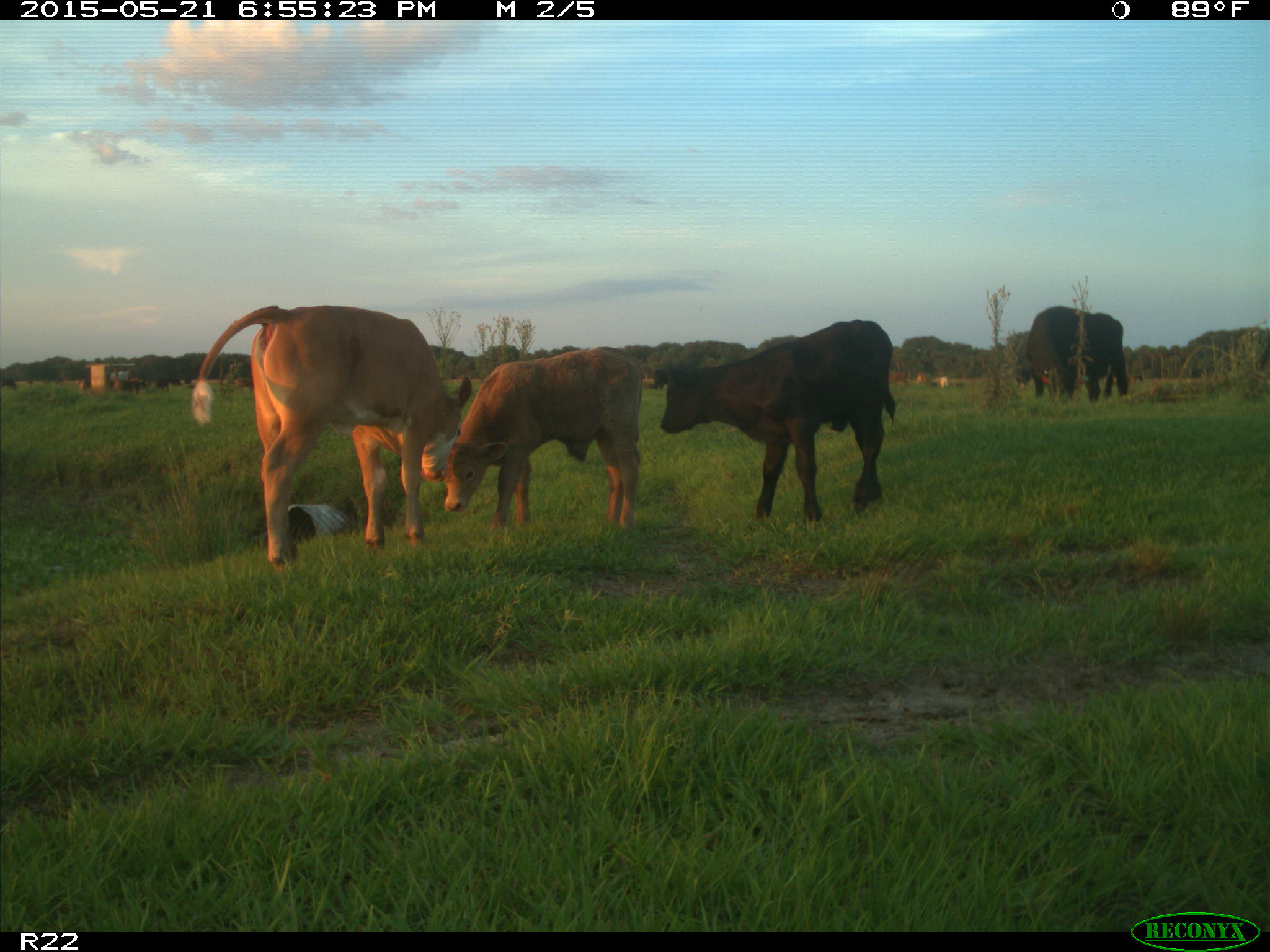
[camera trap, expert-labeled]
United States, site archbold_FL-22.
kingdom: Animalia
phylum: Chordata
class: Mammalia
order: Artiodactyla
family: Bovidae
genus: Bos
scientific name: Bos taurus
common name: domestic cow